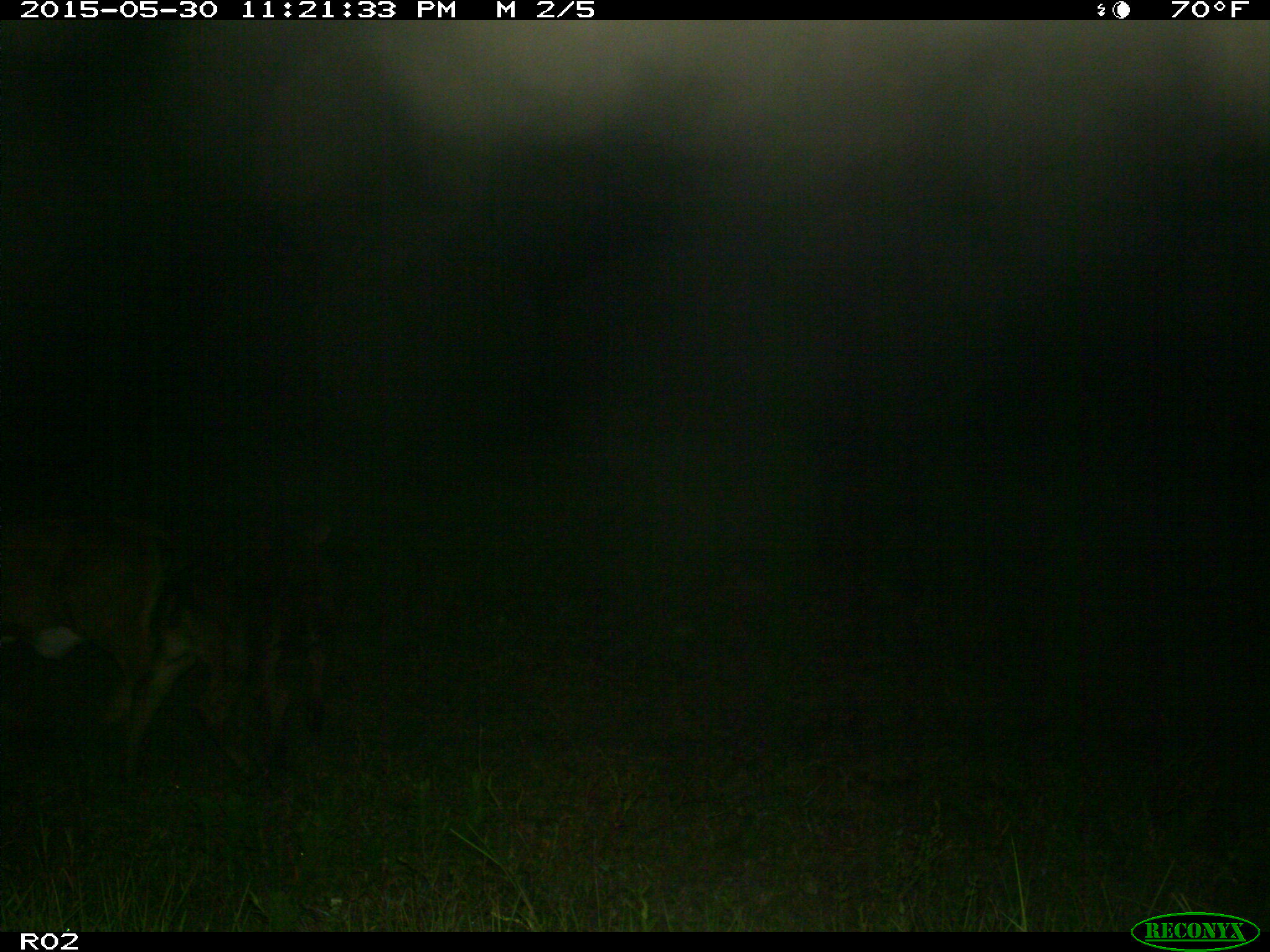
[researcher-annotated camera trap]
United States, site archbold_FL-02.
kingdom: Animalia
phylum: Chordata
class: Mammalia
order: Artiodactyla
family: Bovidae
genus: Bos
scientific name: Bos taurus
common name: domestic cow